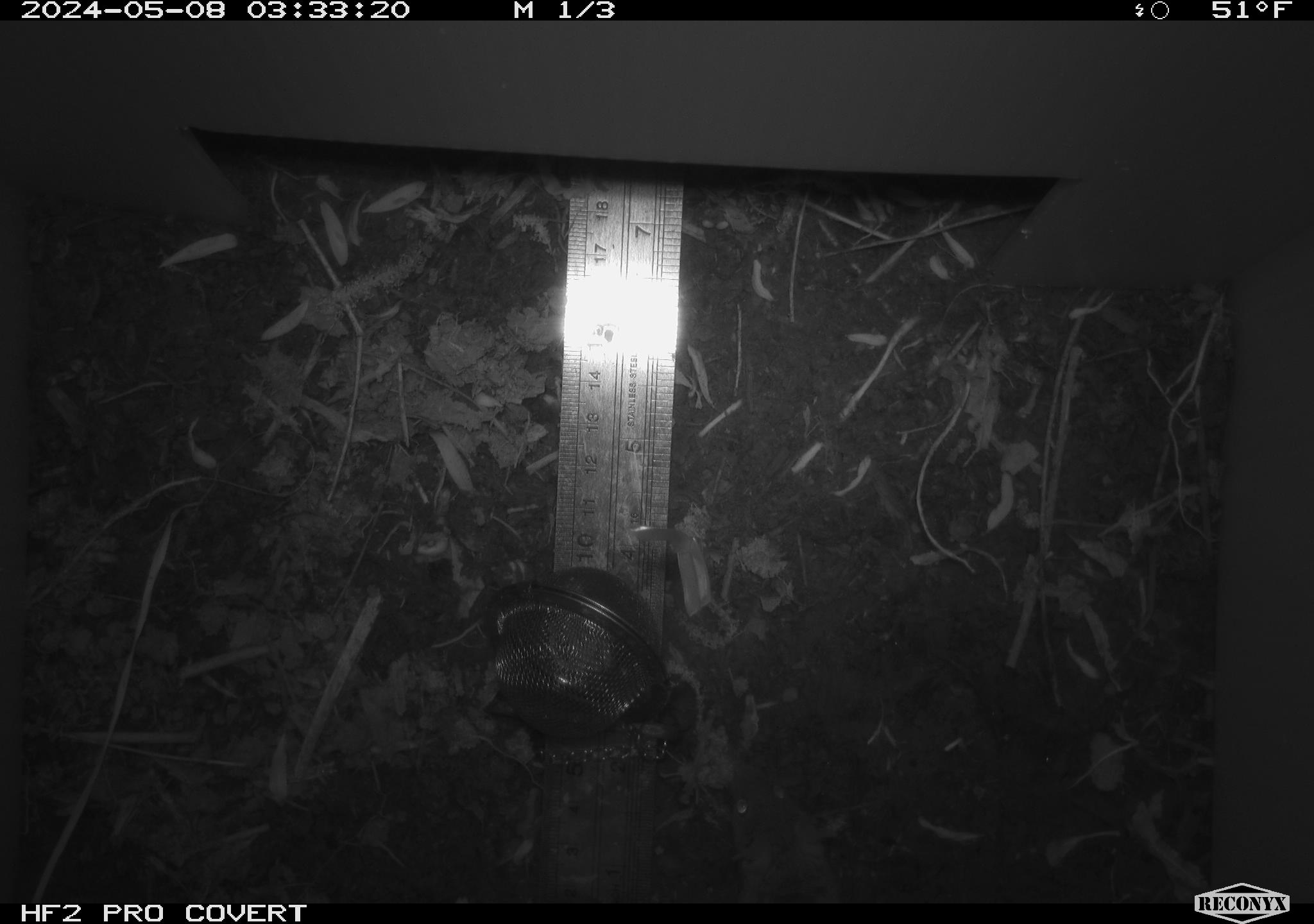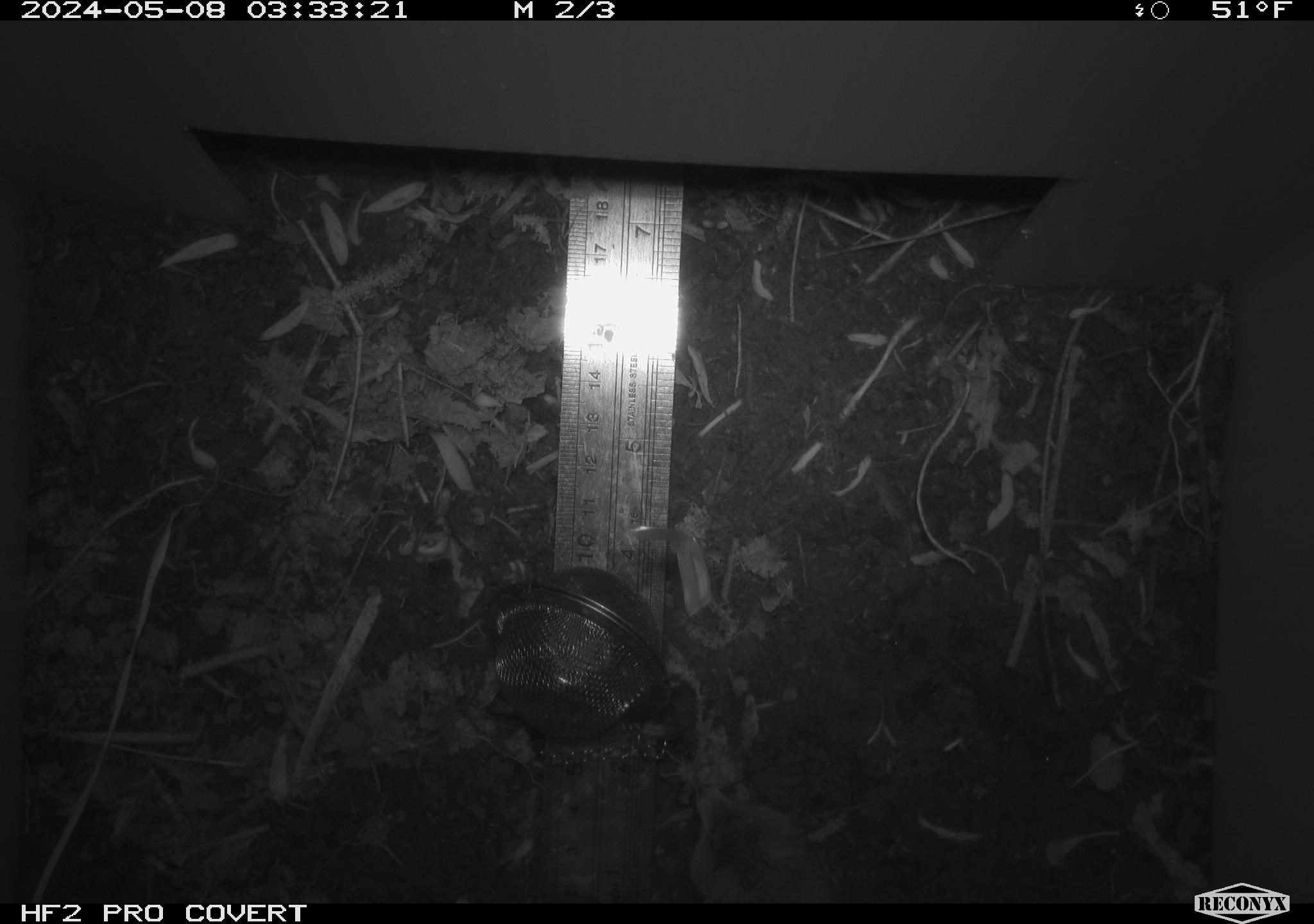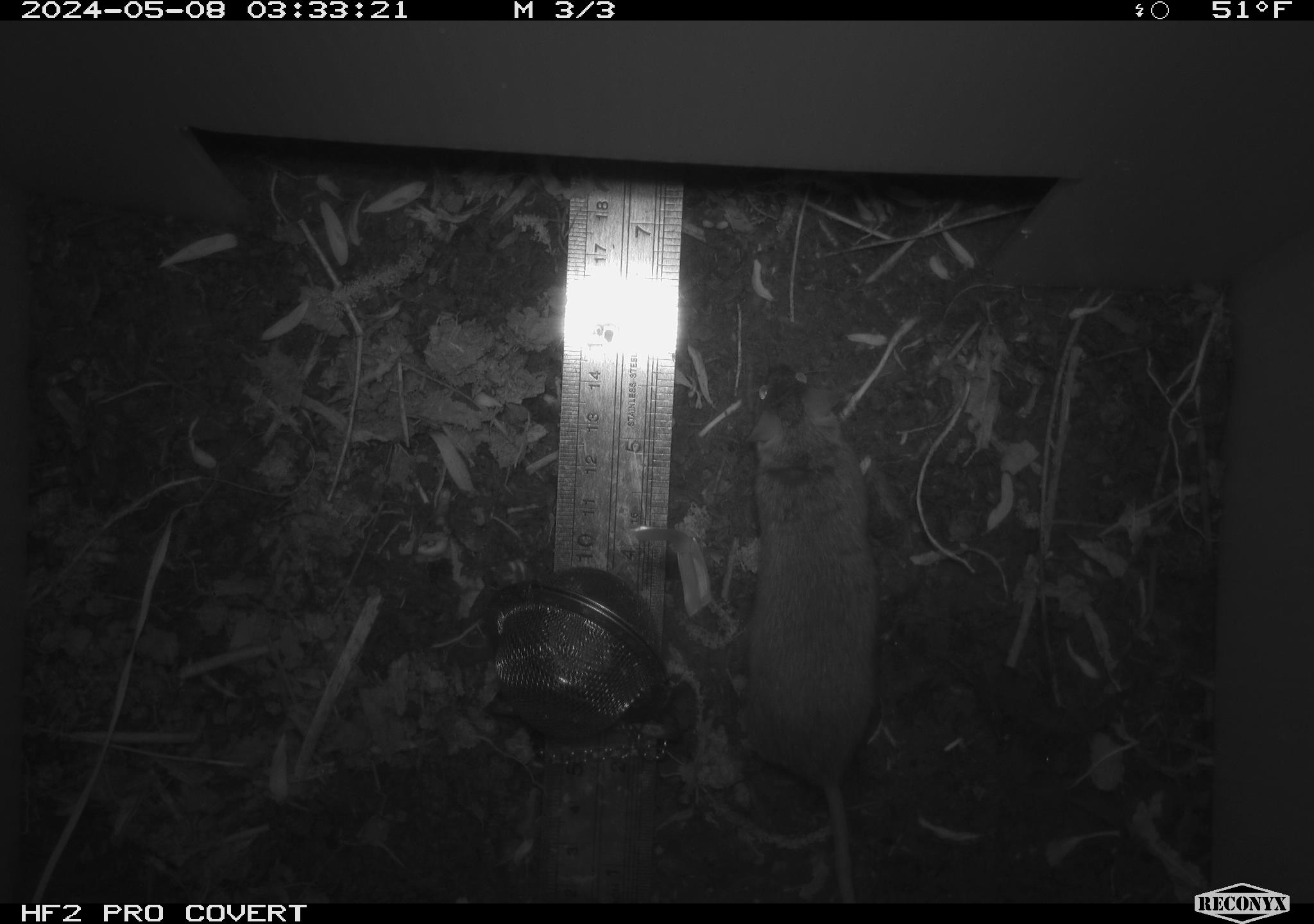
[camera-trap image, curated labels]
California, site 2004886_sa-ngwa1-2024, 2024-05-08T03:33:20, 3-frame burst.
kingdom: Animalia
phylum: Chordata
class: Mammalia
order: Rodentia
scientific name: Rodentia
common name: mouse species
Mouse species (Rodentia).